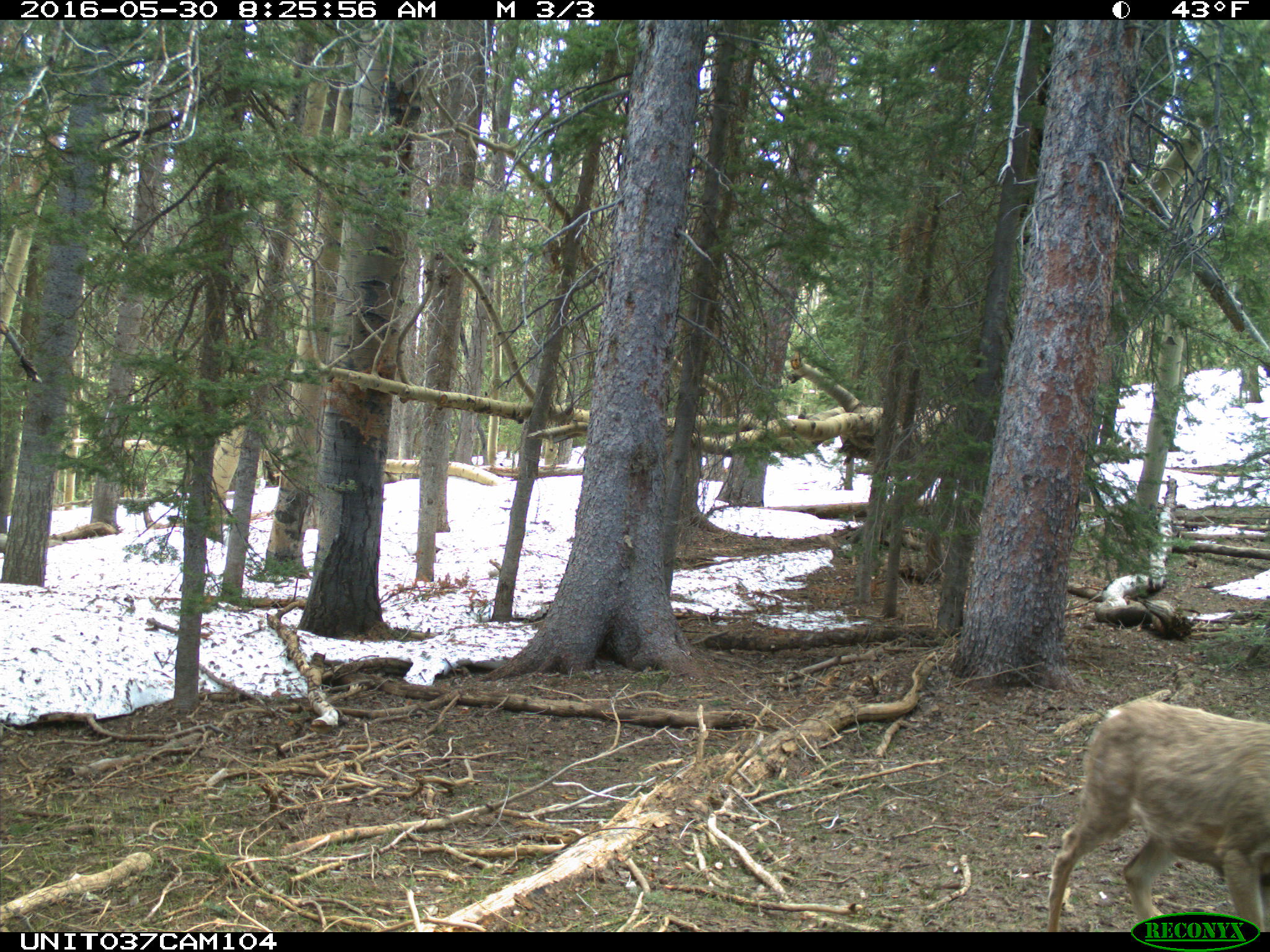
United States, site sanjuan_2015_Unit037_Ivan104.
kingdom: Animalia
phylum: Chordata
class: Mammalia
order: Artiodactyla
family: Cervidae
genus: Odocoileus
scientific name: Odocoileus hemionus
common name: mule deer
Odocoileus hemionus (mule deer).